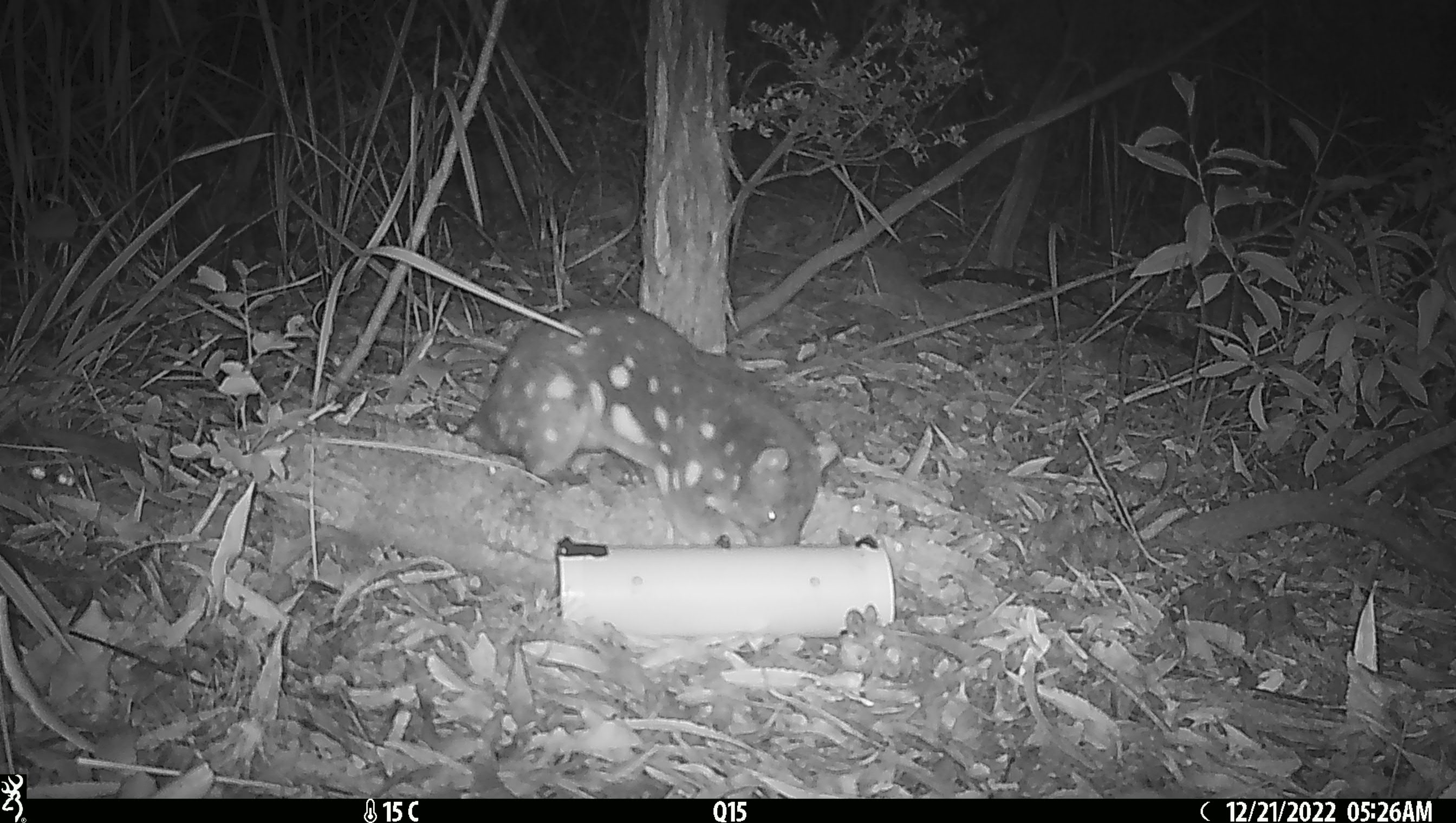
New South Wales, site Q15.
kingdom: Animalia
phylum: Chordata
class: Mammalia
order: Dasyuromorphia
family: Dasyuridae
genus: Dasyurus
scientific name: Dasyurus maculatus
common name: spotted-tailed quoll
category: quoll